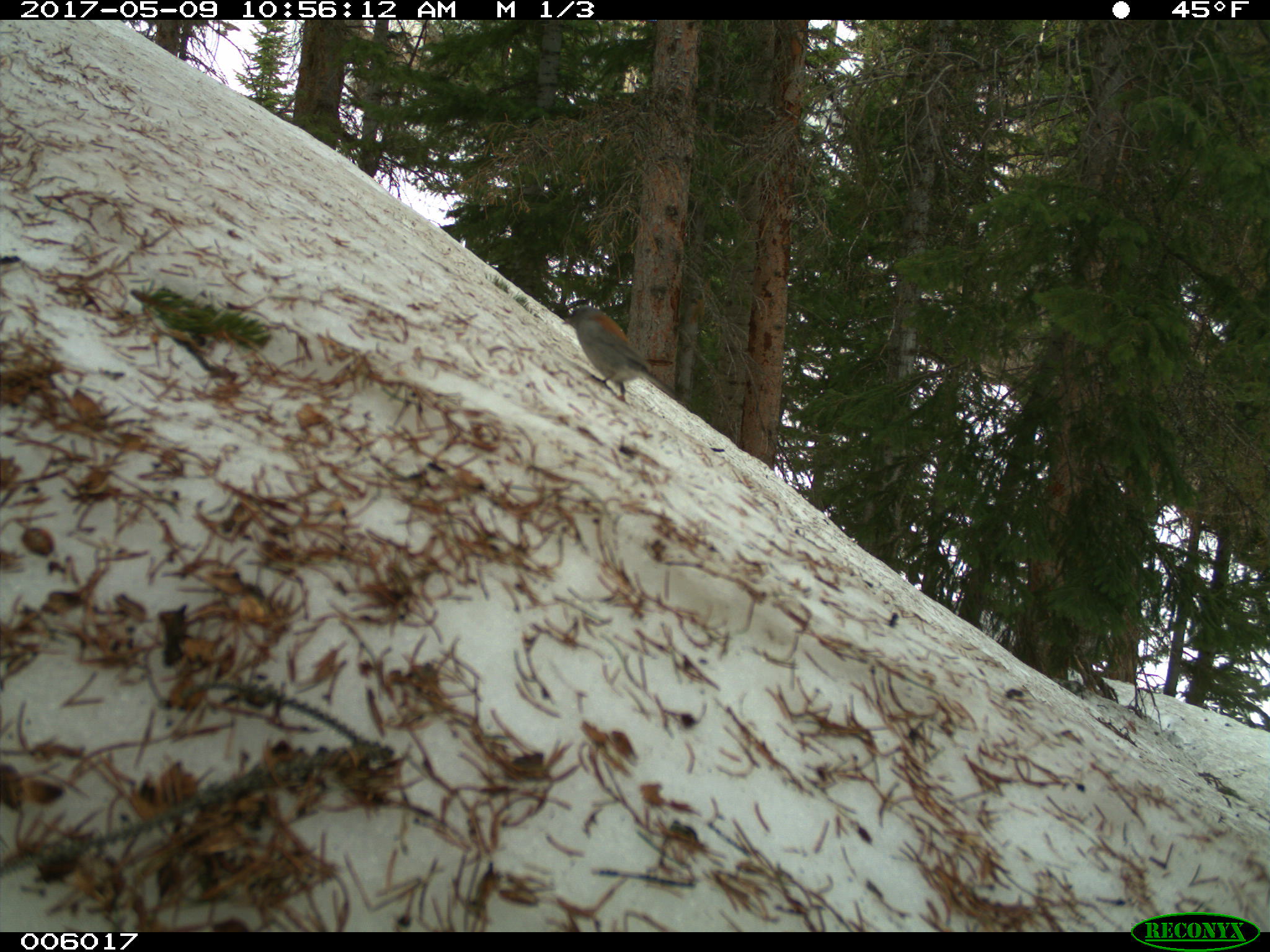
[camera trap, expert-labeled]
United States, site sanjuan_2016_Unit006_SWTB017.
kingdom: Animalia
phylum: Chordata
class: Aves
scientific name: Aves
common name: birds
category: unidentified bird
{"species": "unidentified bird (birds) (Aves)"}